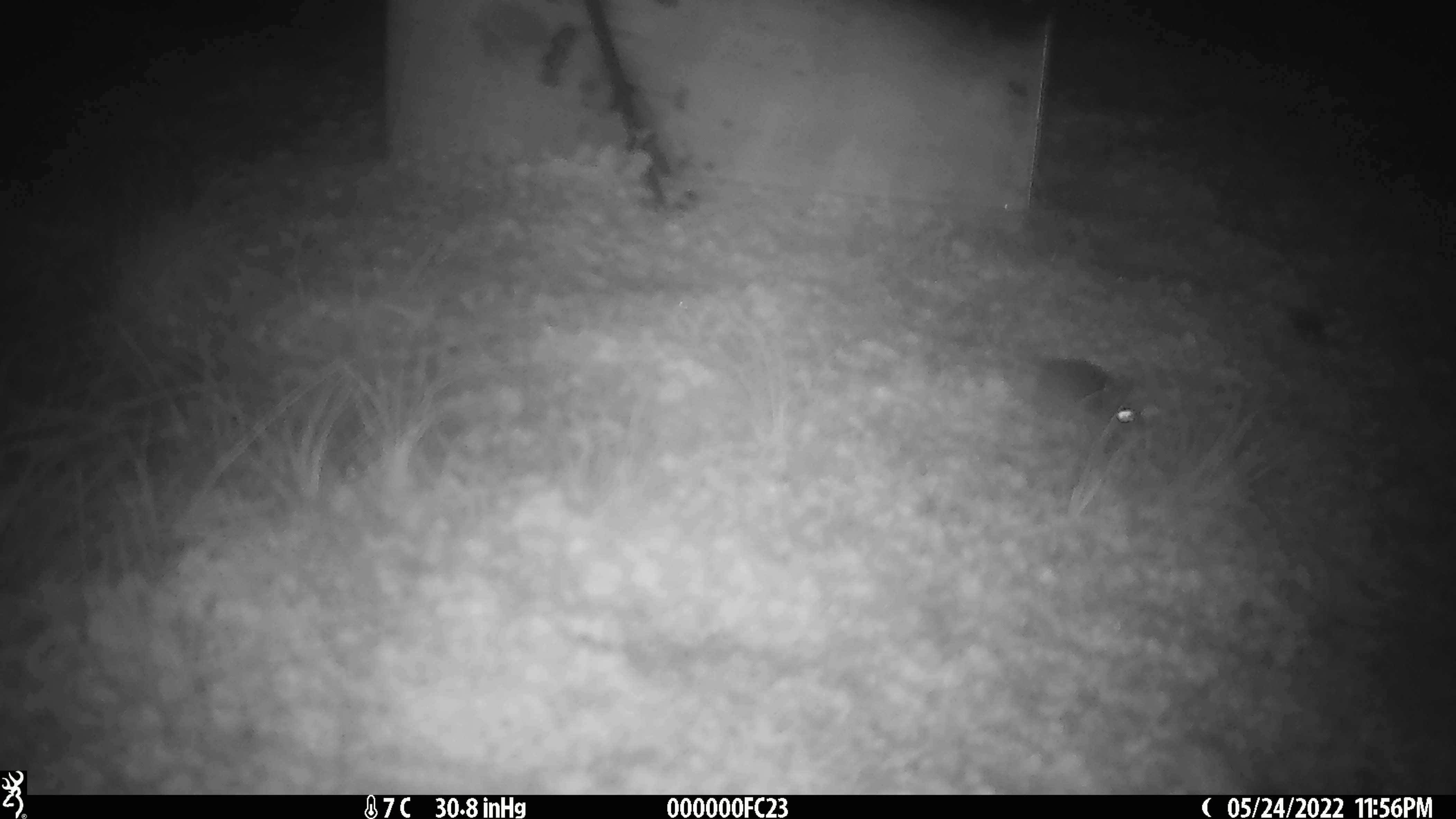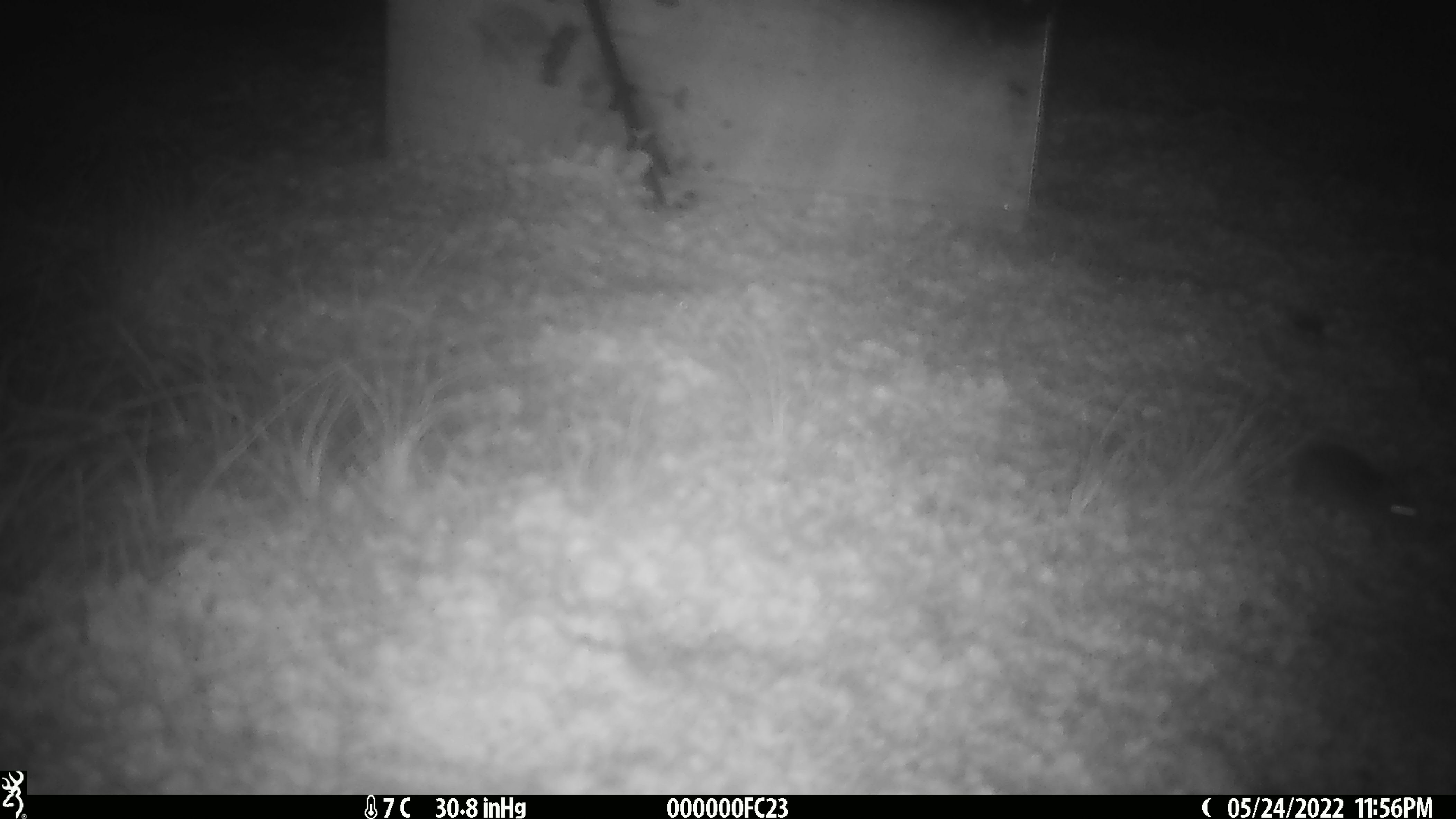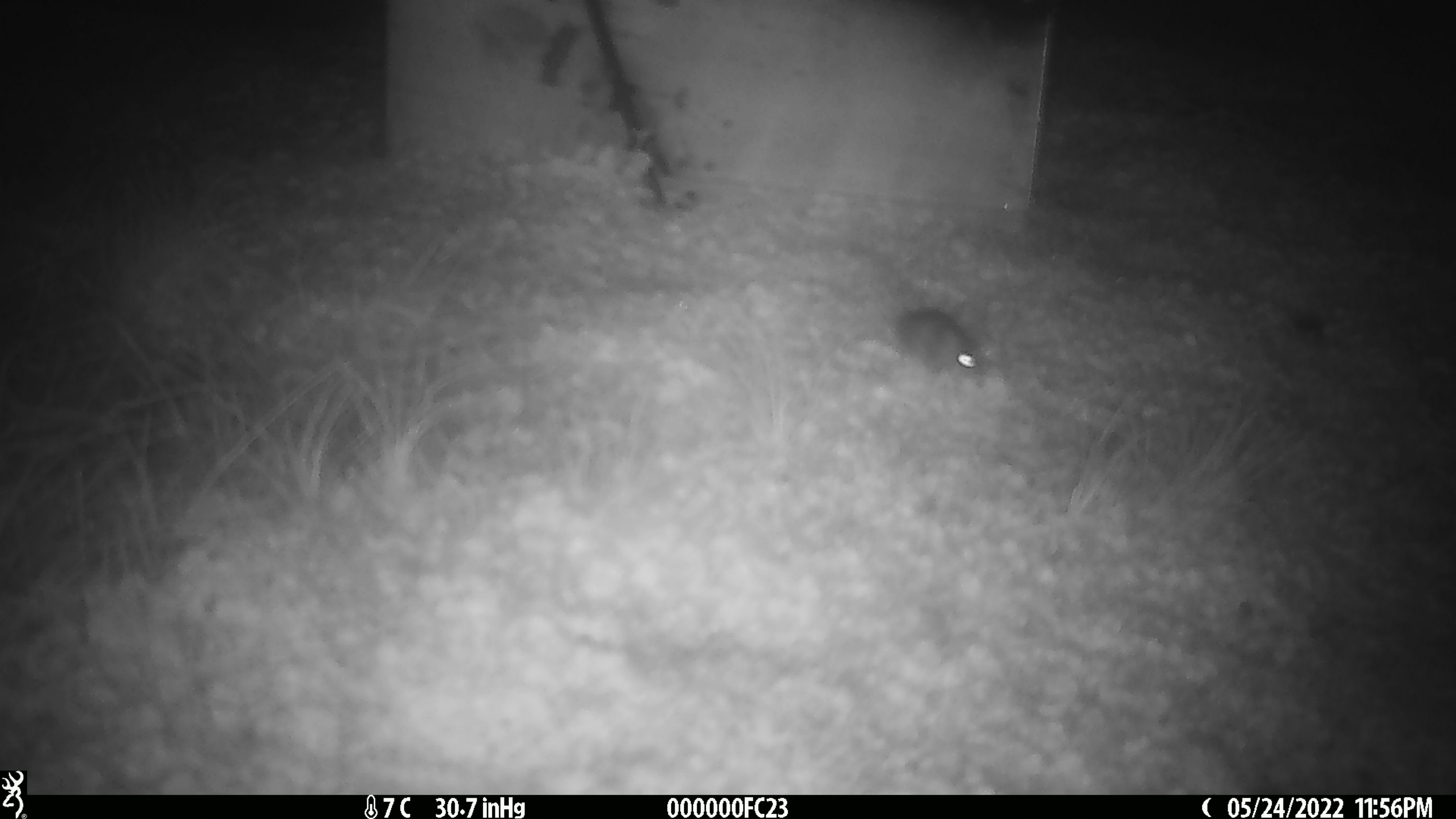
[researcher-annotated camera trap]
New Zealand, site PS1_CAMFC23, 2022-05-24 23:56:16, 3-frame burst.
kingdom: Animalia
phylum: Chordata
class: Mammalia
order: Rodentia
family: Muridae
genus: Mus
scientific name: Mus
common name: mouse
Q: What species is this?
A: Mouse (Mus).